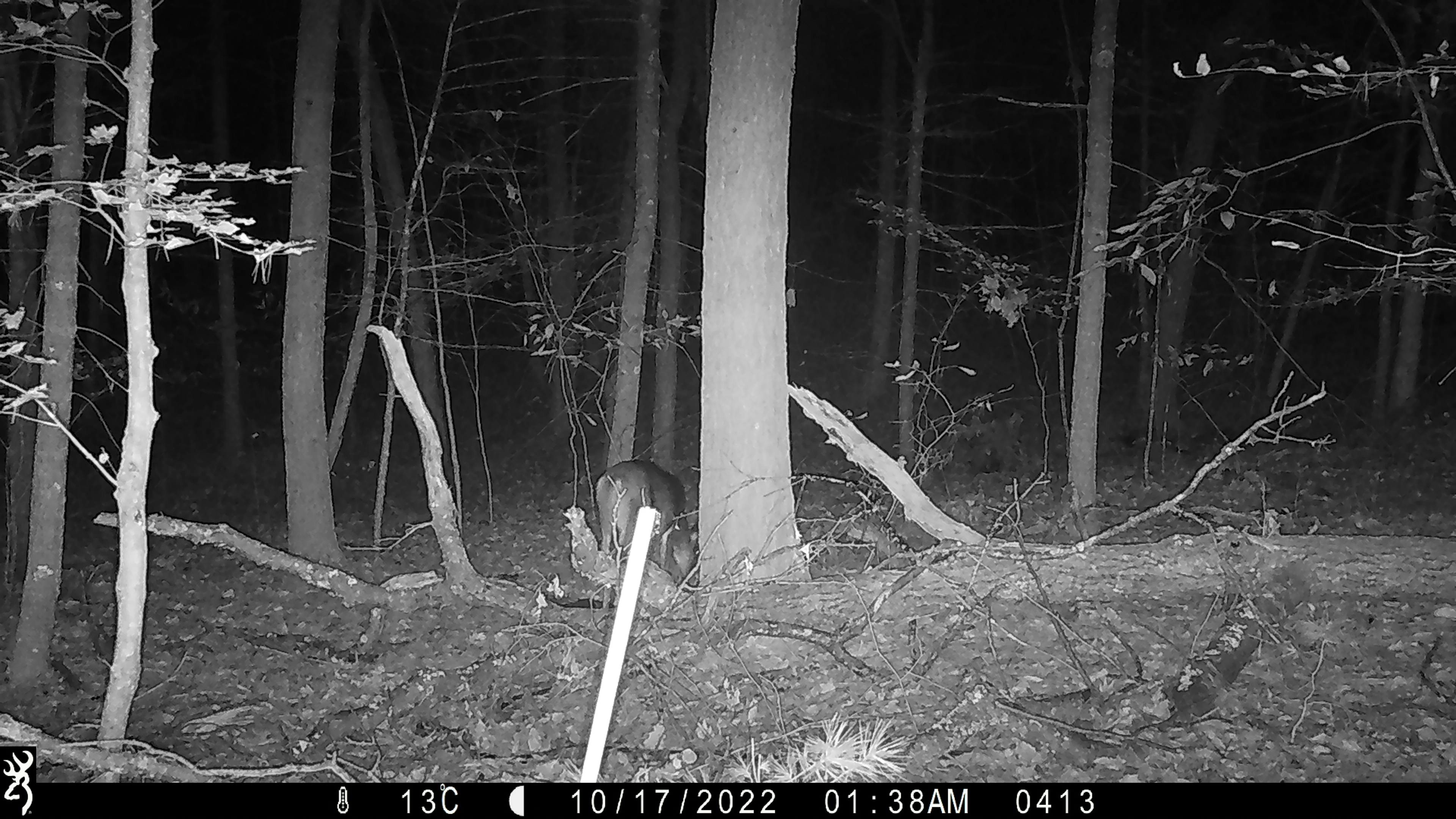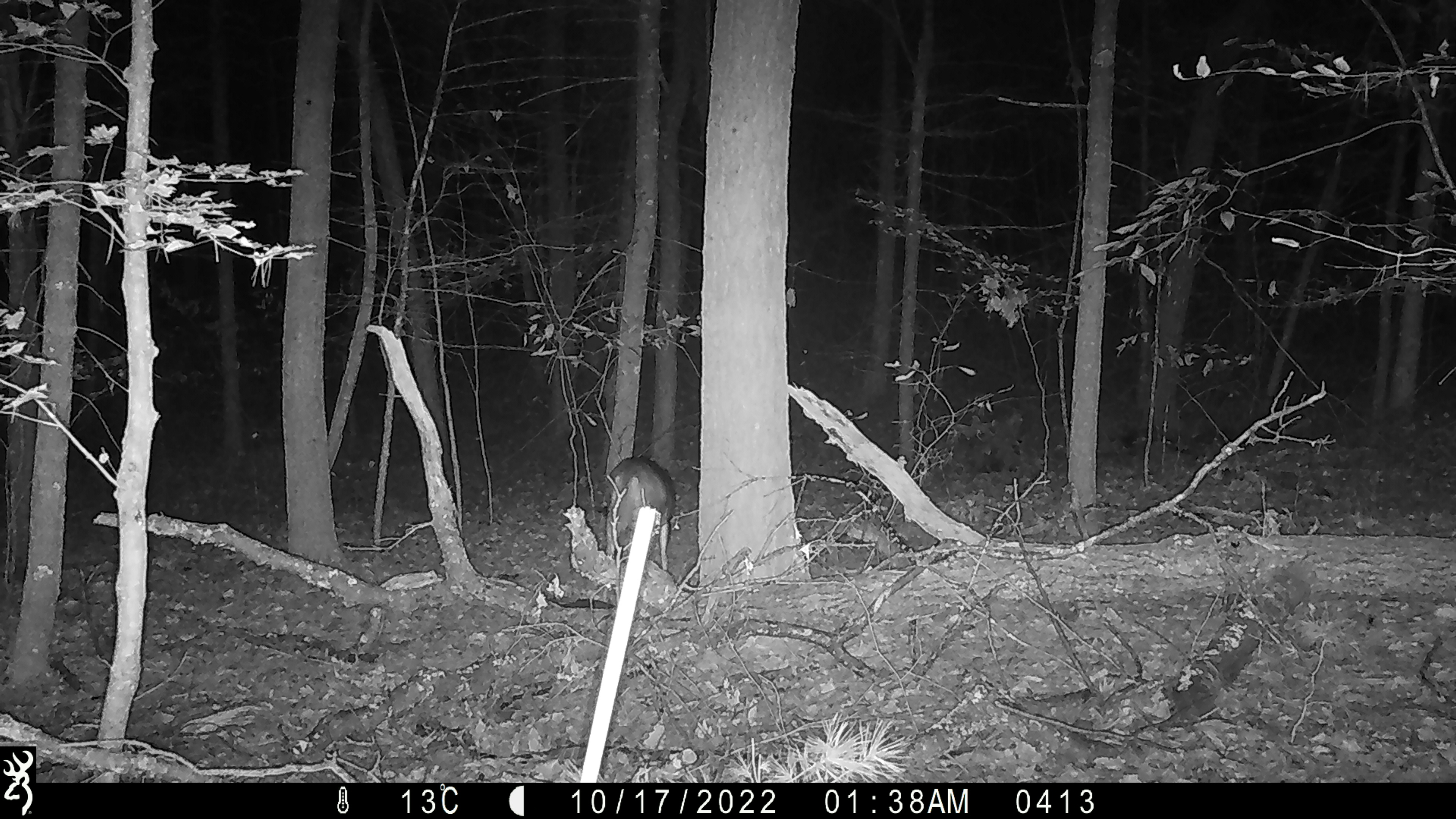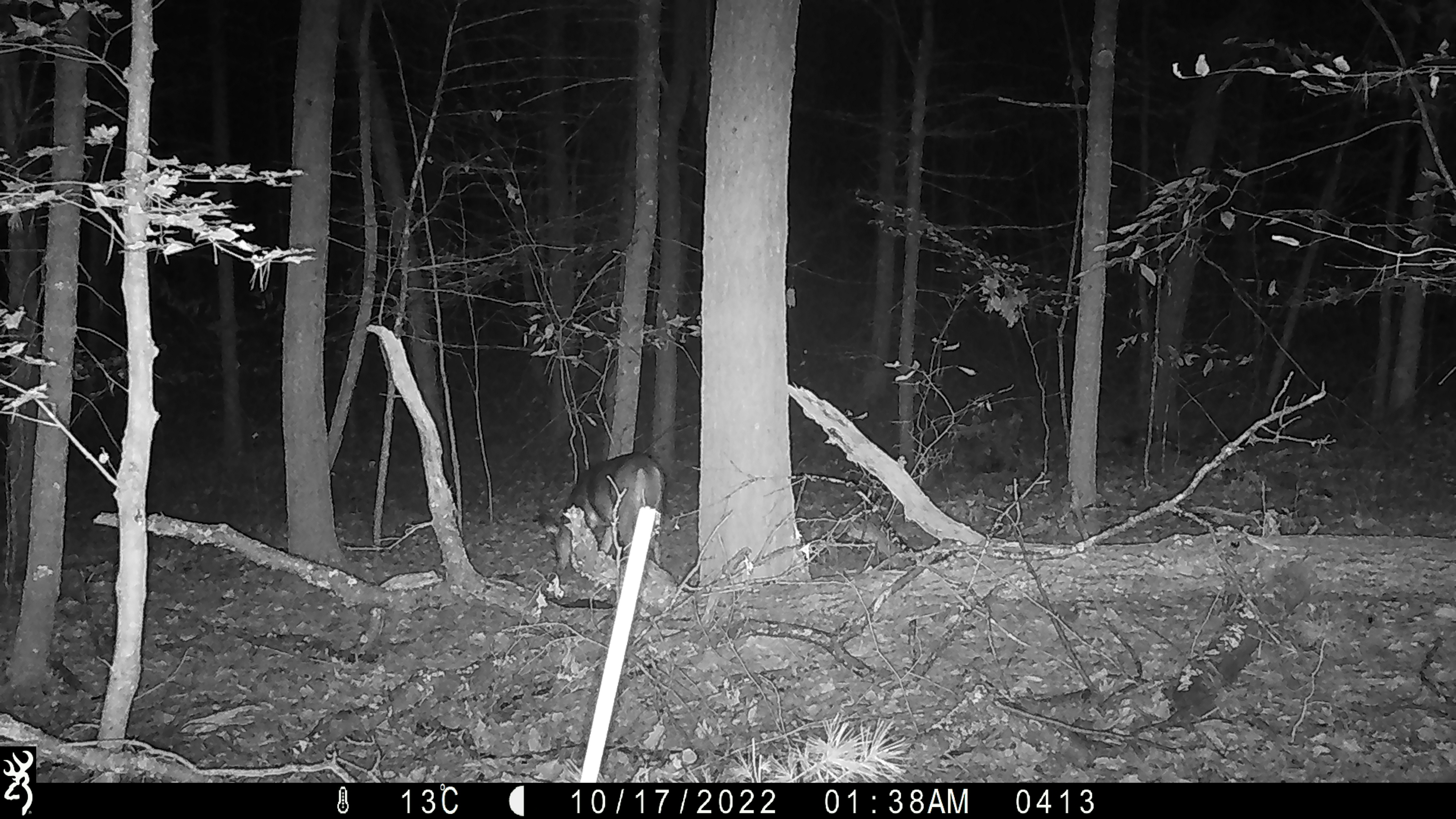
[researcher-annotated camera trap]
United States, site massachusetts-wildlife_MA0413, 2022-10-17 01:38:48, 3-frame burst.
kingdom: Animalia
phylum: Chordata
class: Mammalia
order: Artiodactyla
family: Cervidae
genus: Odocoileus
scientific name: Odocoileus virginianus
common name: white-tailed deer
White-tailed deer (Odocoileus virginianus).